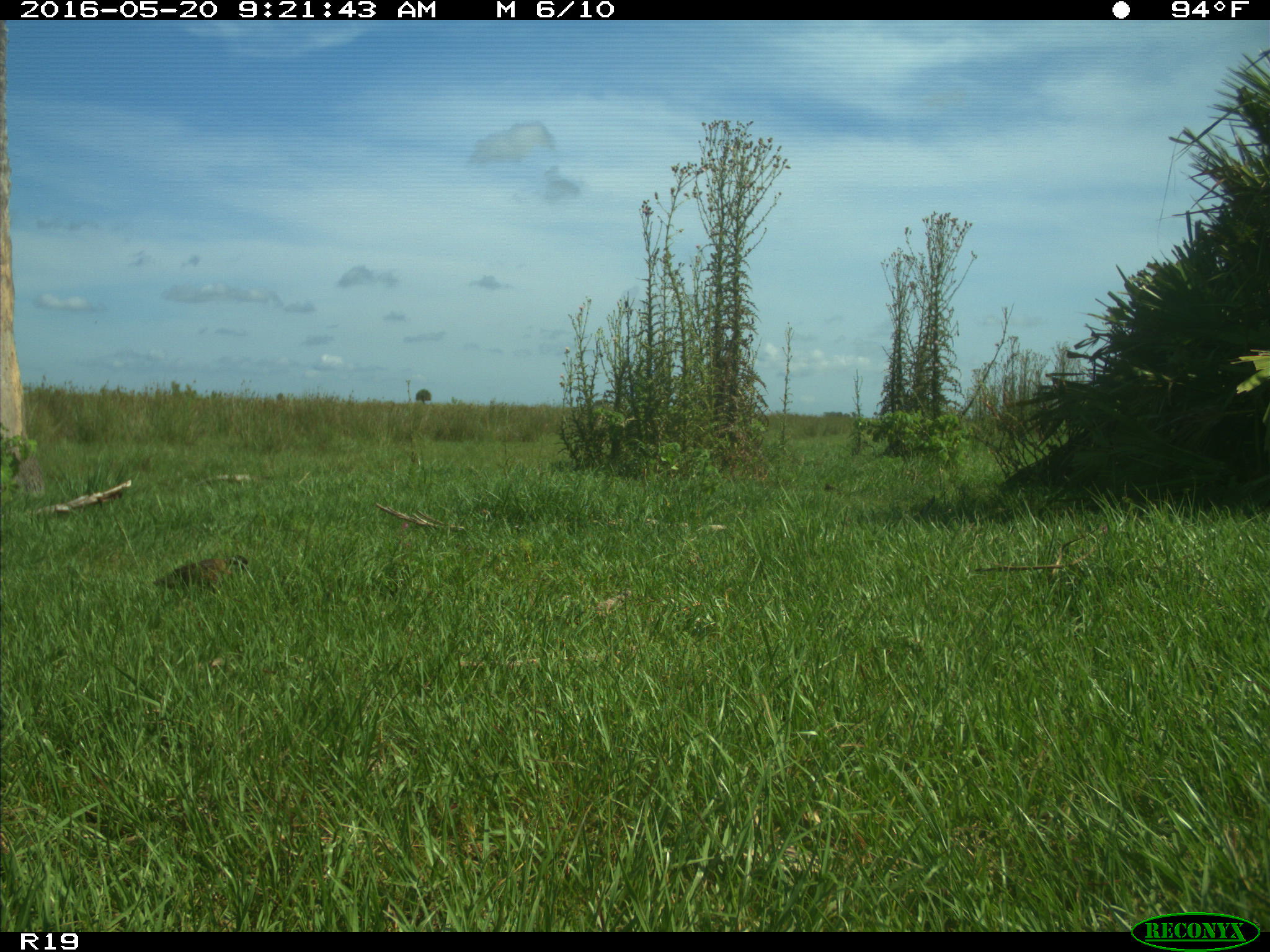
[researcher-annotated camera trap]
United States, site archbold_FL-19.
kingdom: Animalia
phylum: Chordata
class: Aves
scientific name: Aves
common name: birds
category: unidentified bird